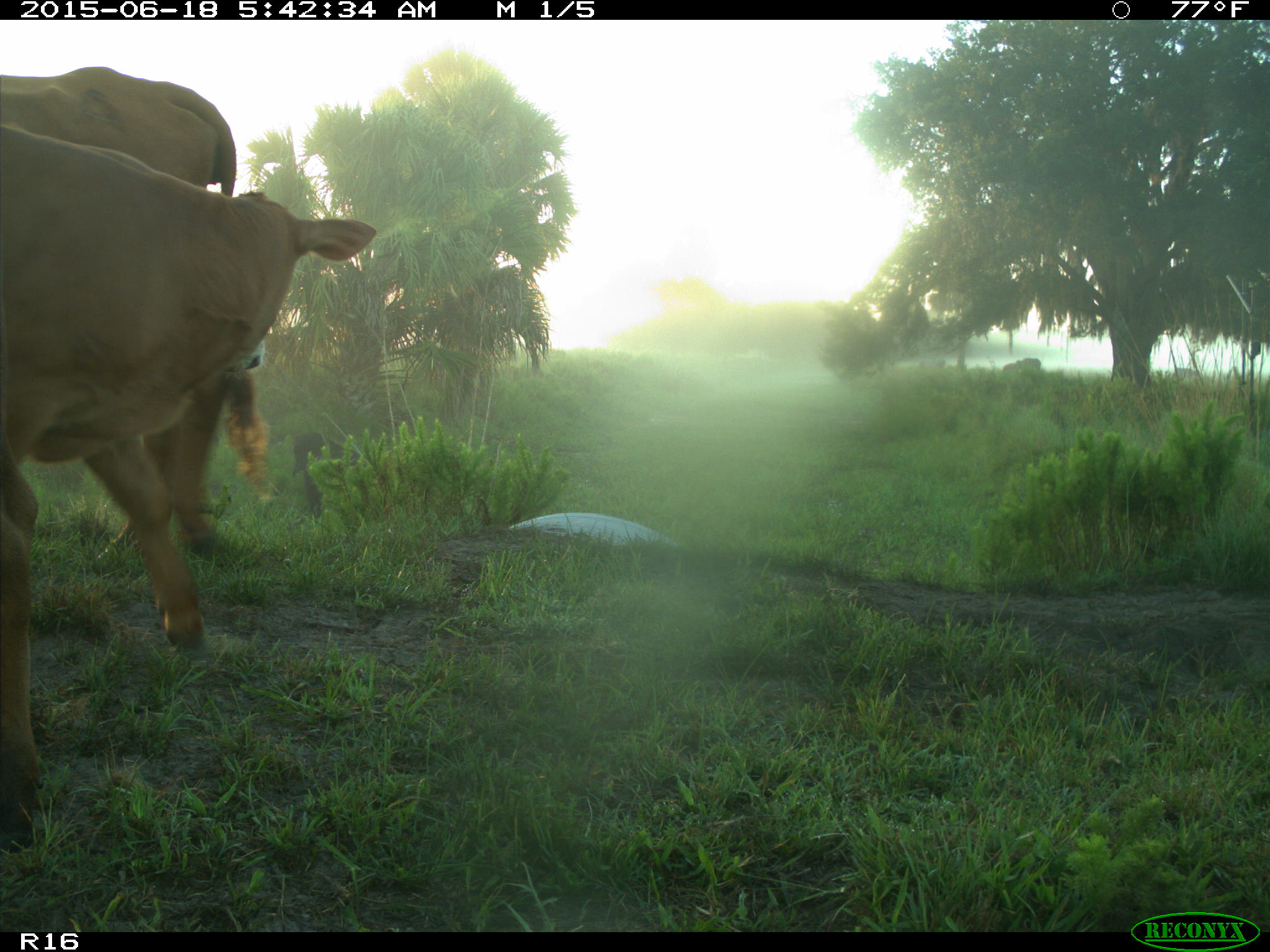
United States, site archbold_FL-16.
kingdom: Animalia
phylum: Chordata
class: Mammalia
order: Artiodactyla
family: Suidae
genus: Sus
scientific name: Sus scrofa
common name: wild boar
Sus scrofa (wild boar).